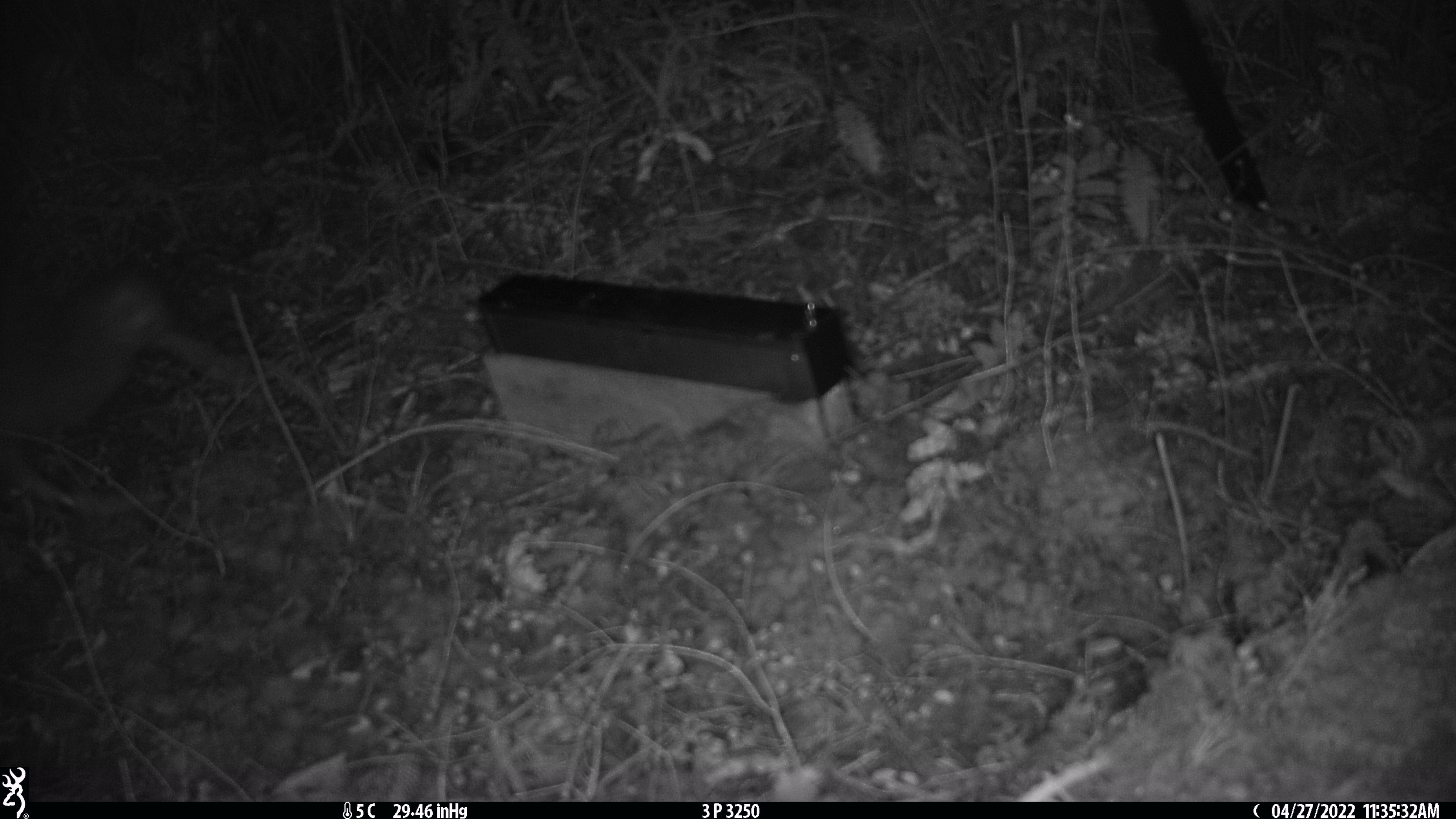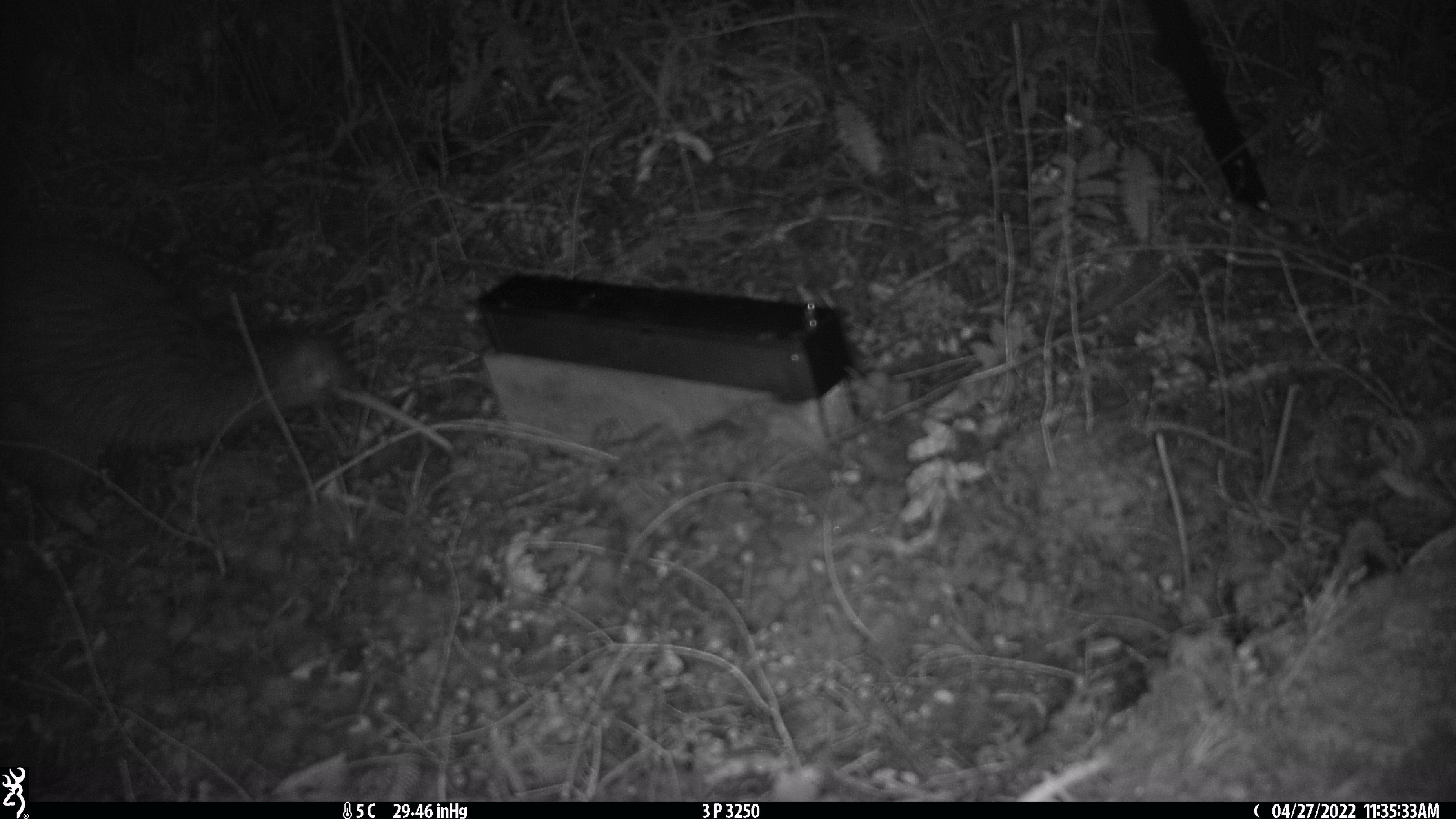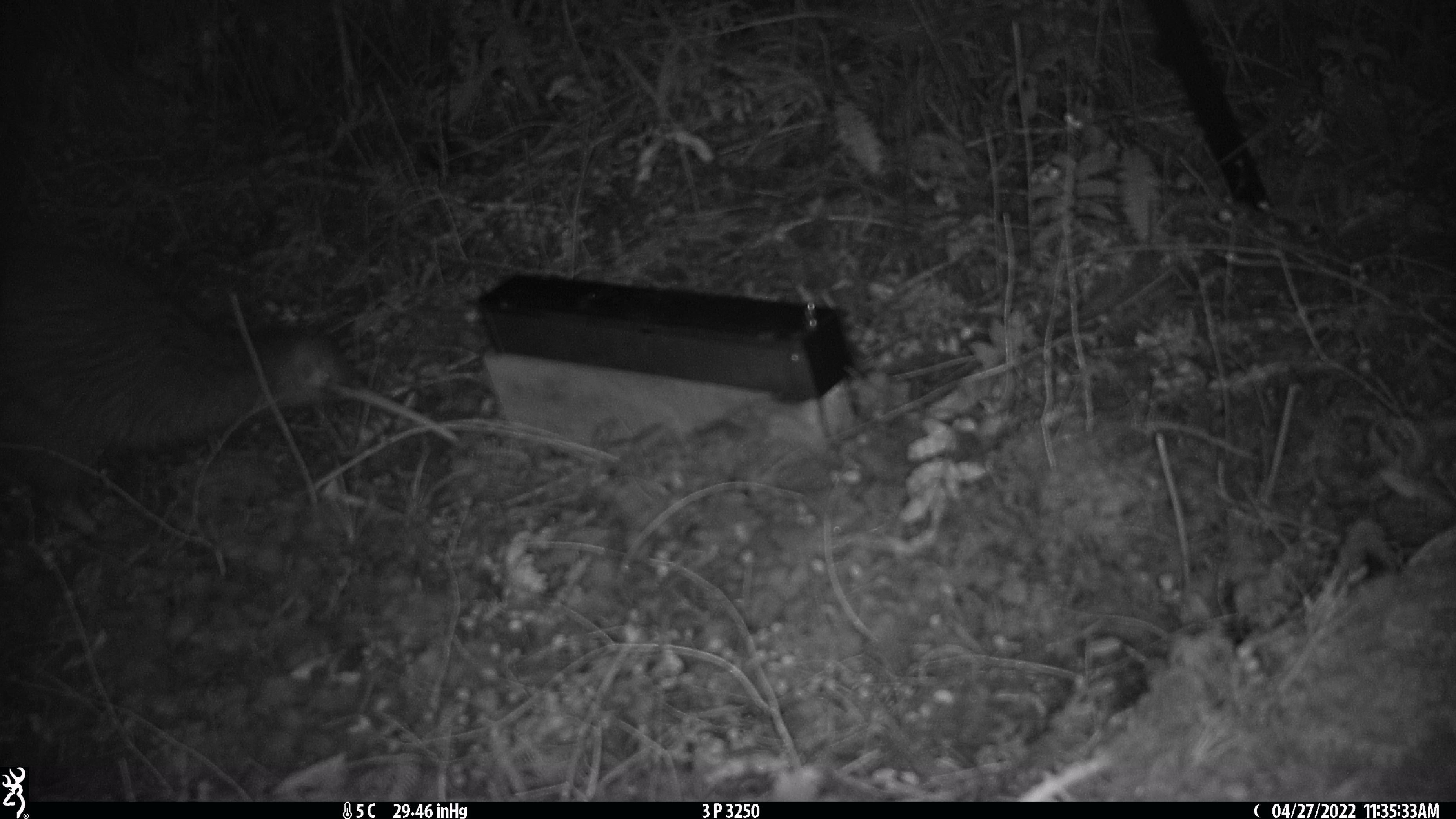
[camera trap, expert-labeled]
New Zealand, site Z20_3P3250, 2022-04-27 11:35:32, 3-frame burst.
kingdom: Animalia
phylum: Chordata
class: Aves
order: Apterygiformes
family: Apterygidae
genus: Apteryx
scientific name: Apteryx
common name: kiwi